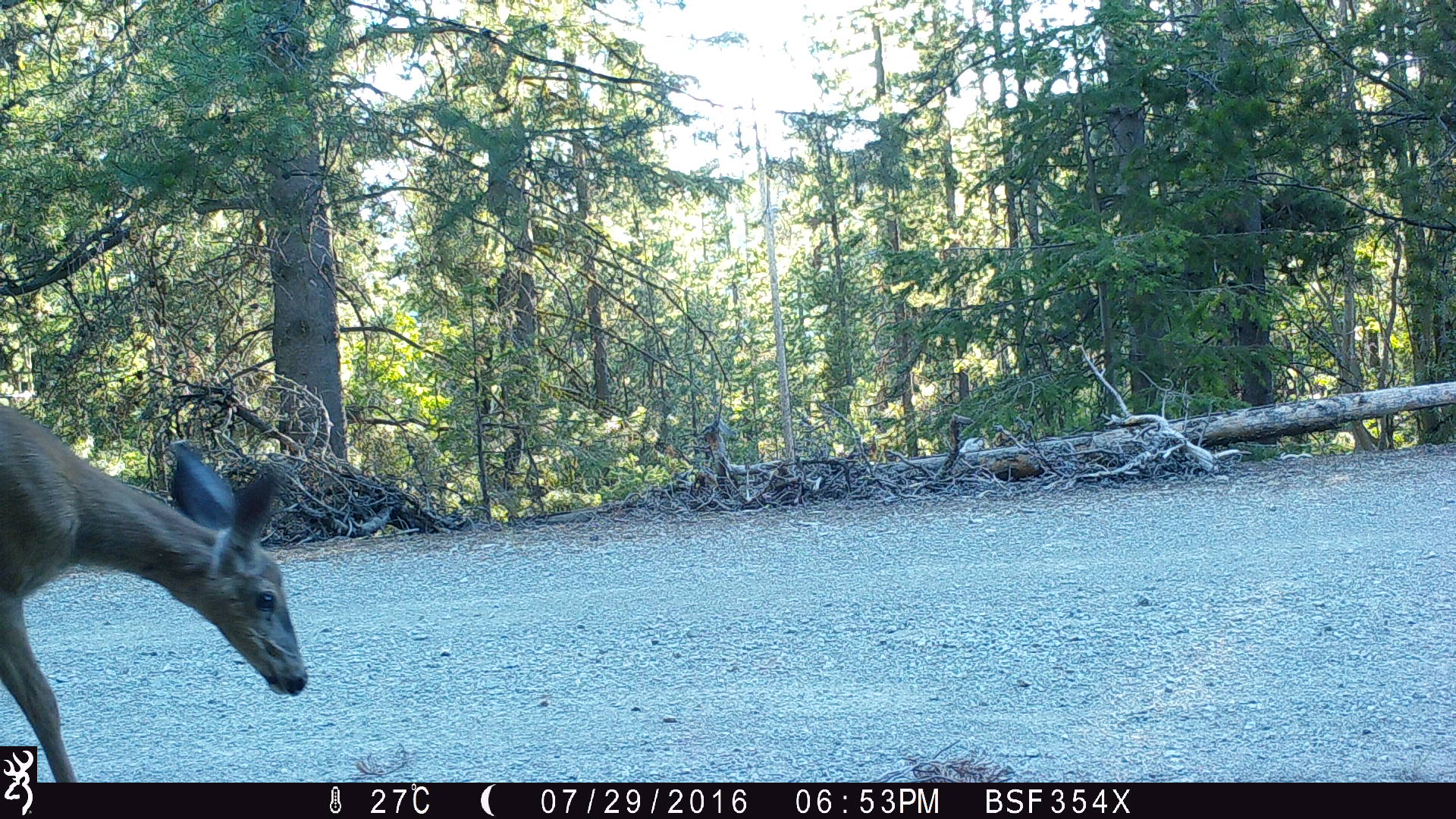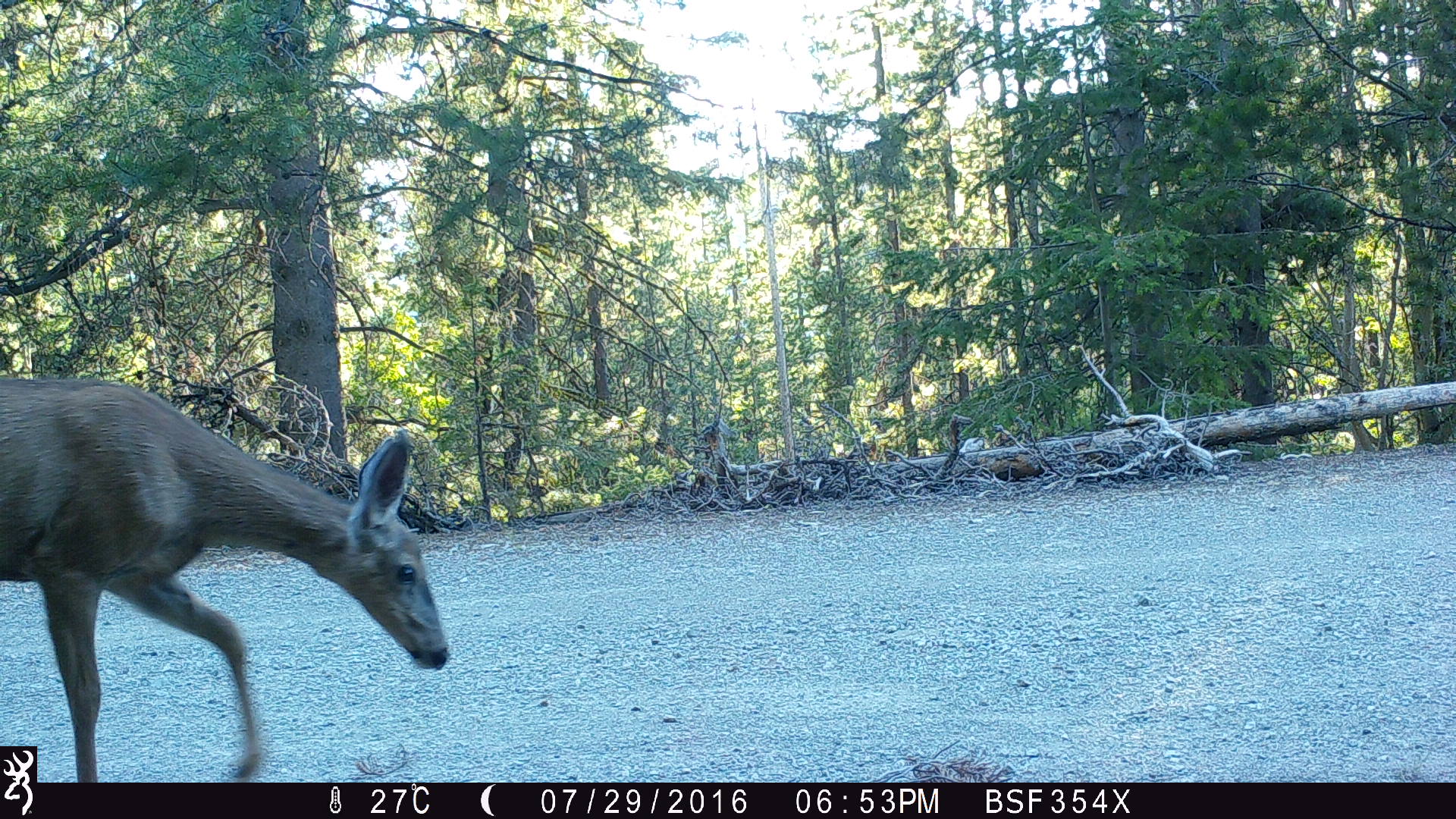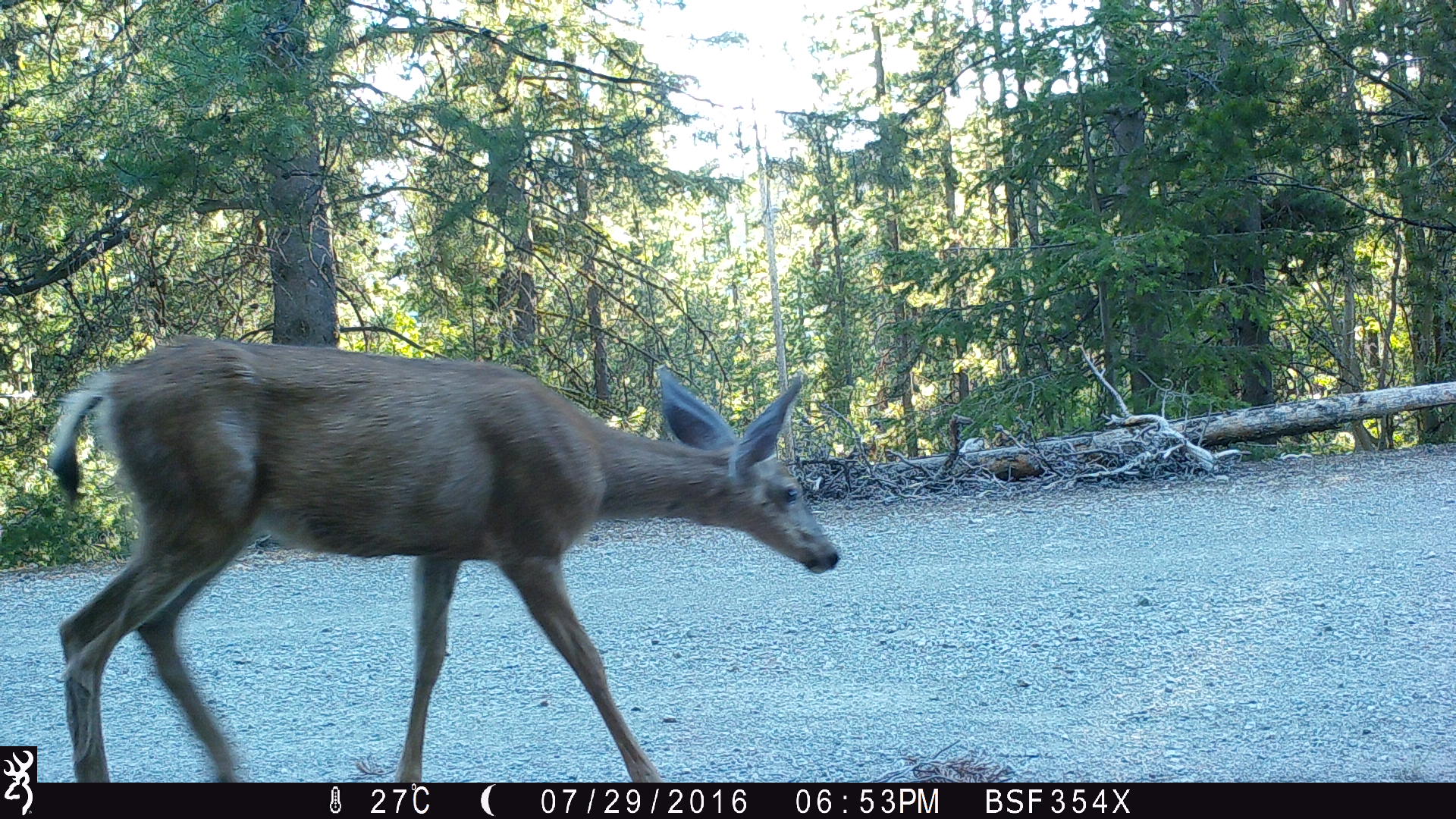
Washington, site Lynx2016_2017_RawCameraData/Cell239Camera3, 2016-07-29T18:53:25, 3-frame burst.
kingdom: Animalia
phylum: Chordata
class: Mammalia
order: Artiodactyla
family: Cervidae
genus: Odocoileus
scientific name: Odocoileus hemionus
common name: mule deer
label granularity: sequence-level